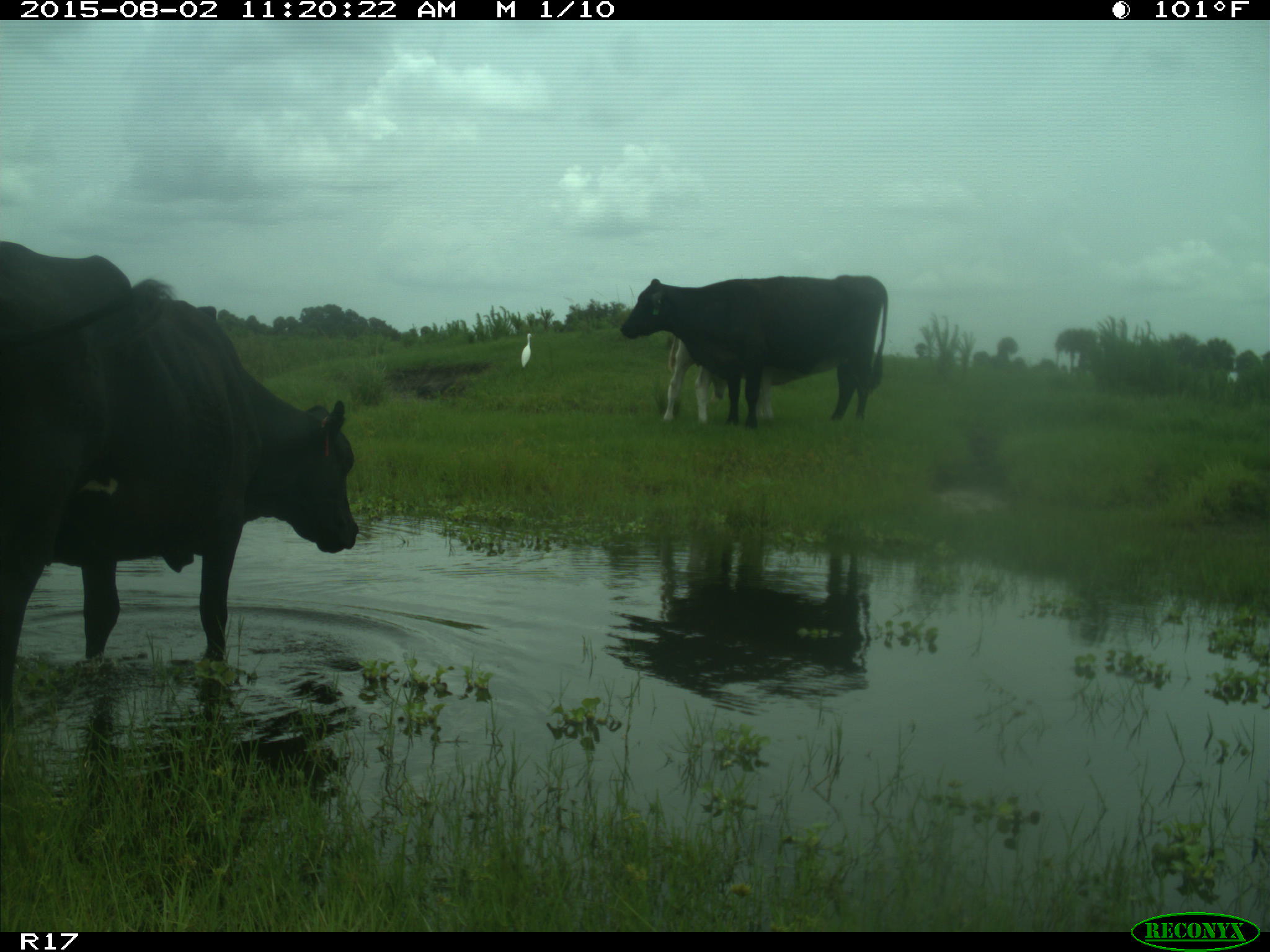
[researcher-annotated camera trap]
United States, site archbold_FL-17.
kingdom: Animalia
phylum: Chordata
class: Mammalia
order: Artiodactyla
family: Bovidae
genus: Bos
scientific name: Bos taurus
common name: domestic cow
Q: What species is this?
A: Bos taurus (domestic cow).